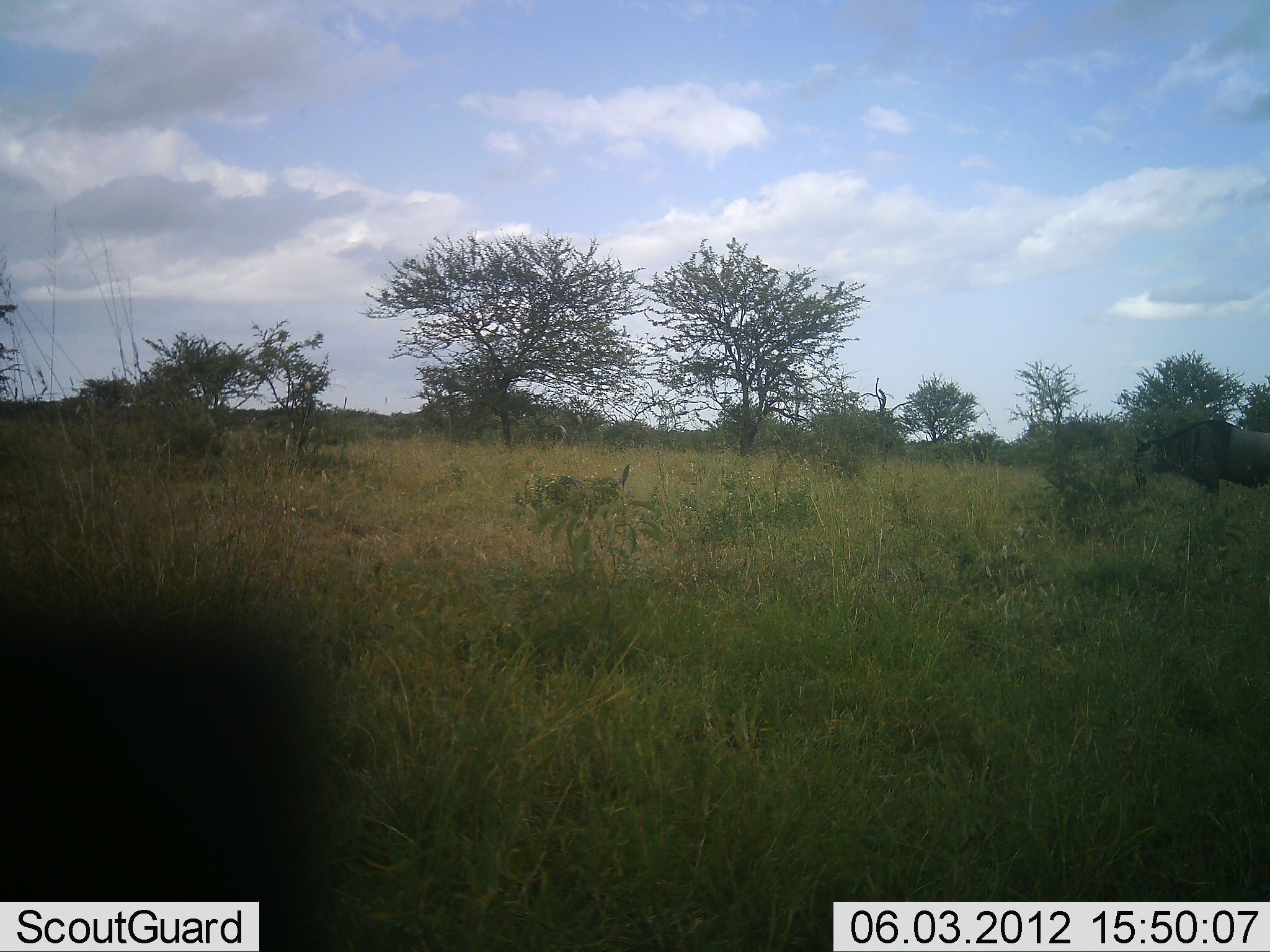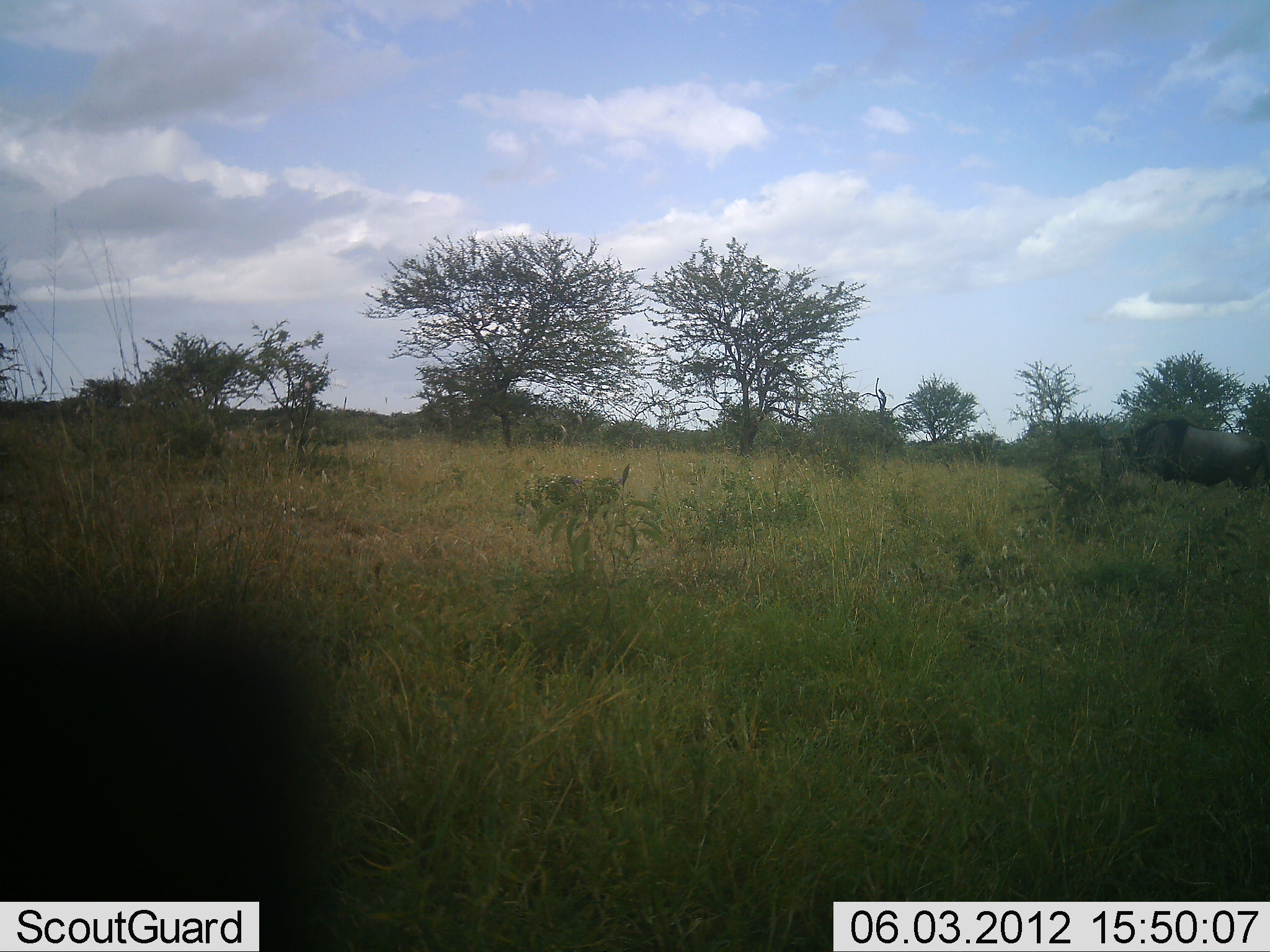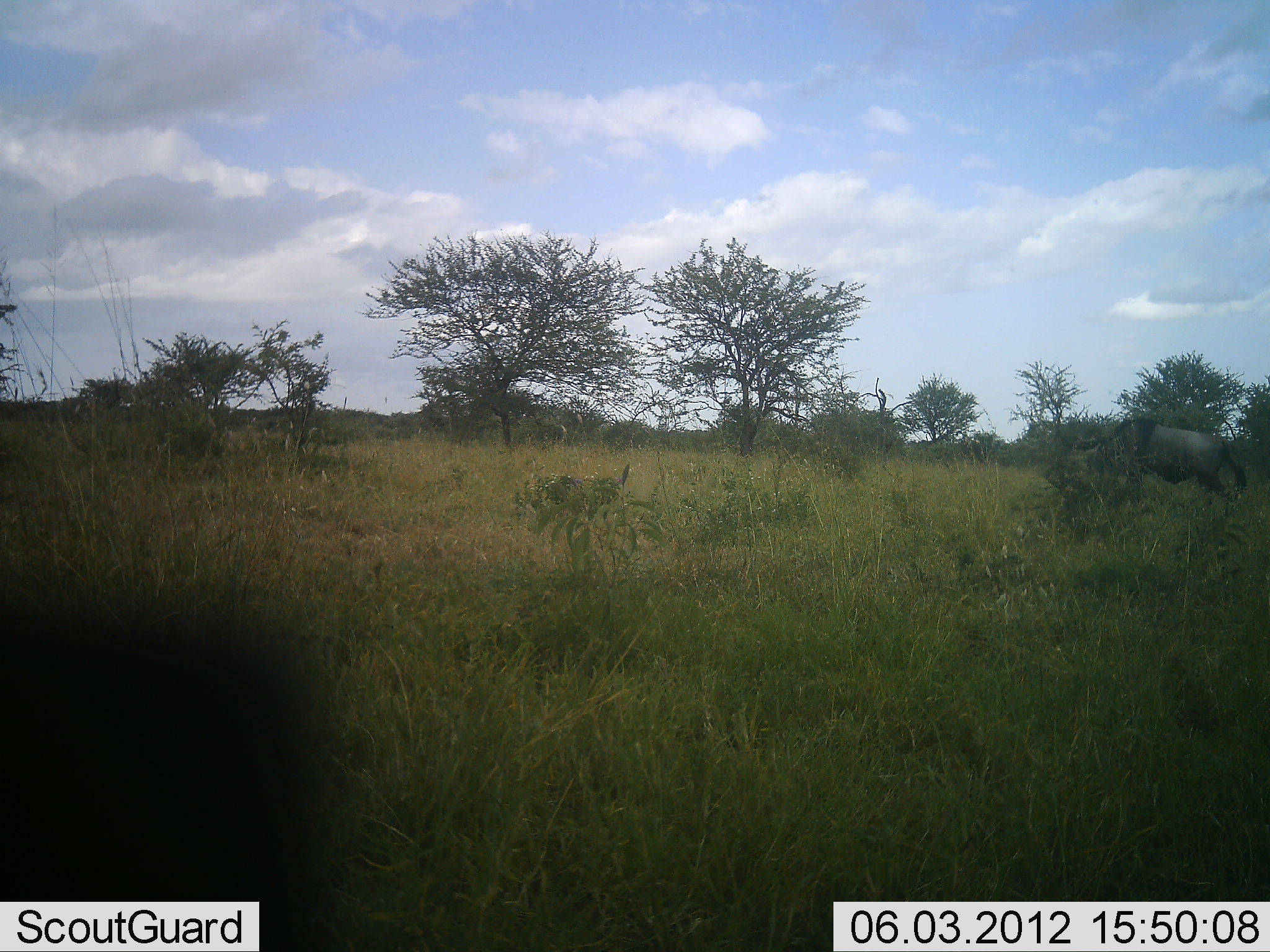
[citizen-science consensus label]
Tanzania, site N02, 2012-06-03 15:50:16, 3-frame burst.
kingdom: Animalia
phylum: Chordata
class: Mammalia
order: Artiodactyla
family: Bovidae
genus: Connochaetes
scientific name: Connochaetes taurinus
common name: blue wildebeest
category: wildebeest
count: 1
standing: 10%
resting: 0%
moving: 90%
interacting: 0%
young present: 0%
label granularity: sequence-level